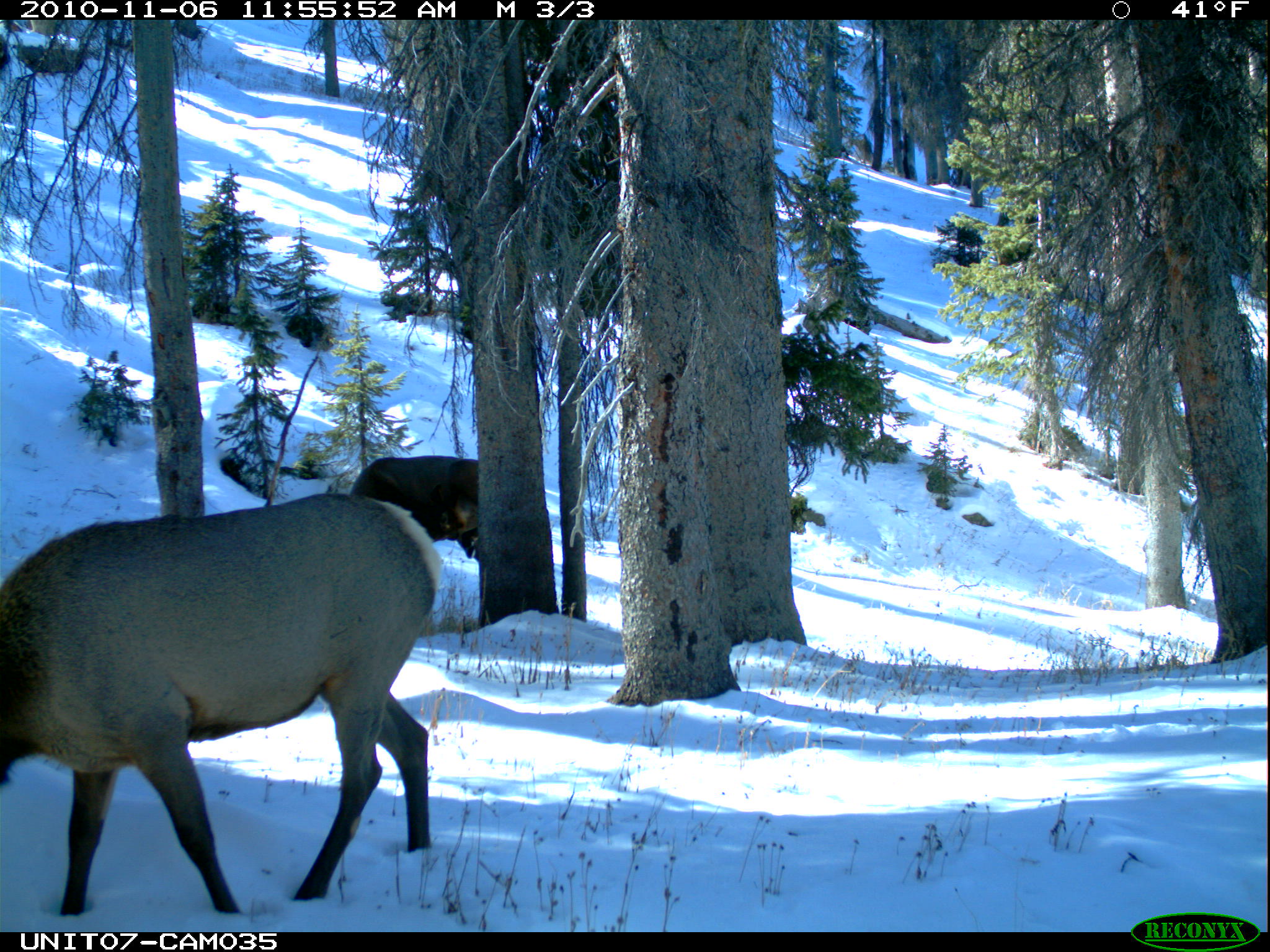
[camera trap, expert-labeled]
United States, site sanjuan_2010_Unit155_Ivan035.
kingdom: Animalia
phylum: Chordata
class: Mammalia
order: Artiodactyla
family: Cervidae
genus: Cervus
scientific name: Cervus elaphus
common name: red deer